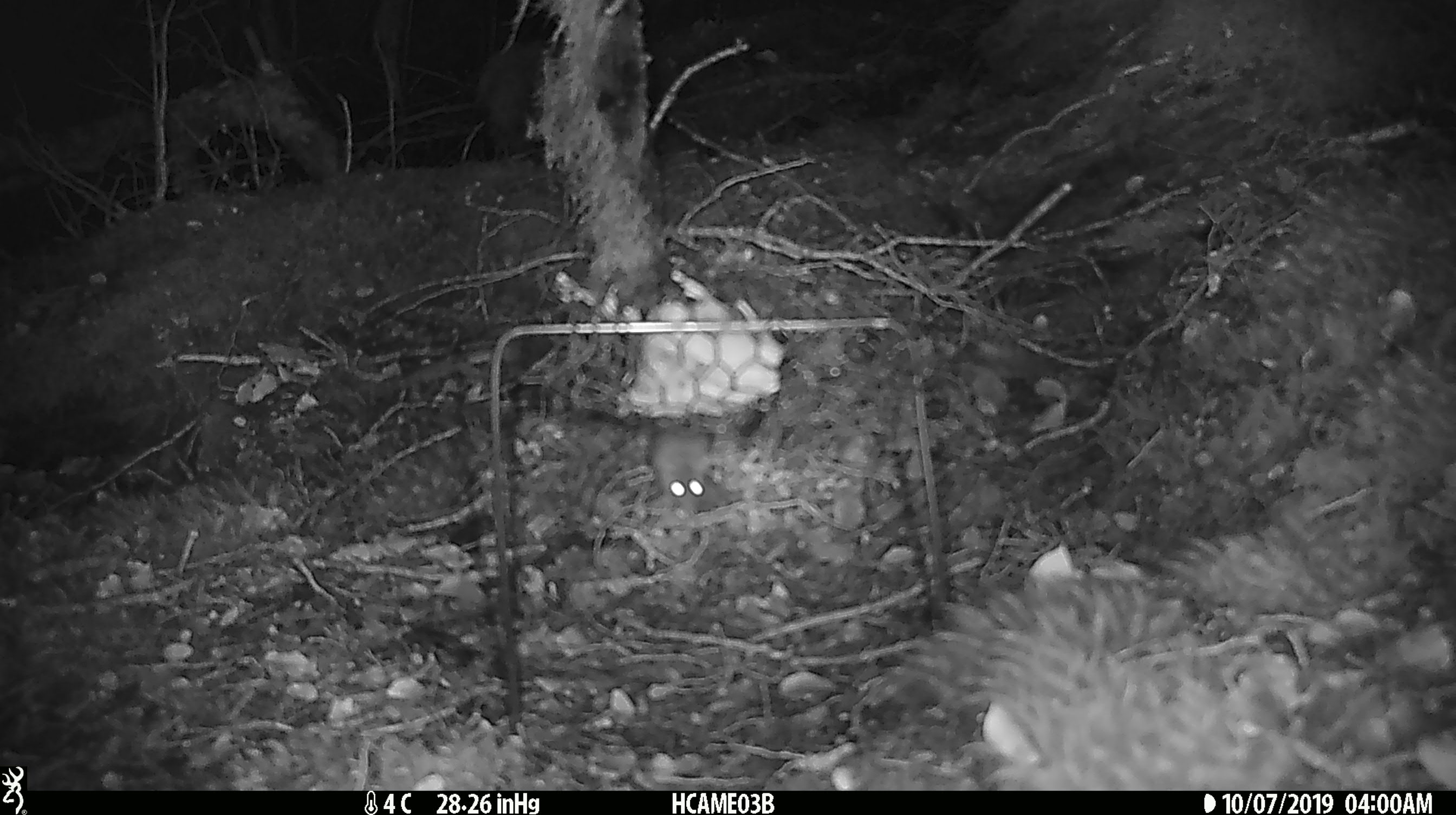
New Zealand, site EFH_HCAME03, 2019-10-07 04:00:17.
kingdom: Animalia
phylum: Chordata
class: Mammalia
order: Rodentia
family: Muridae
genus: Mus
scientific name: Mus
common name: mouse